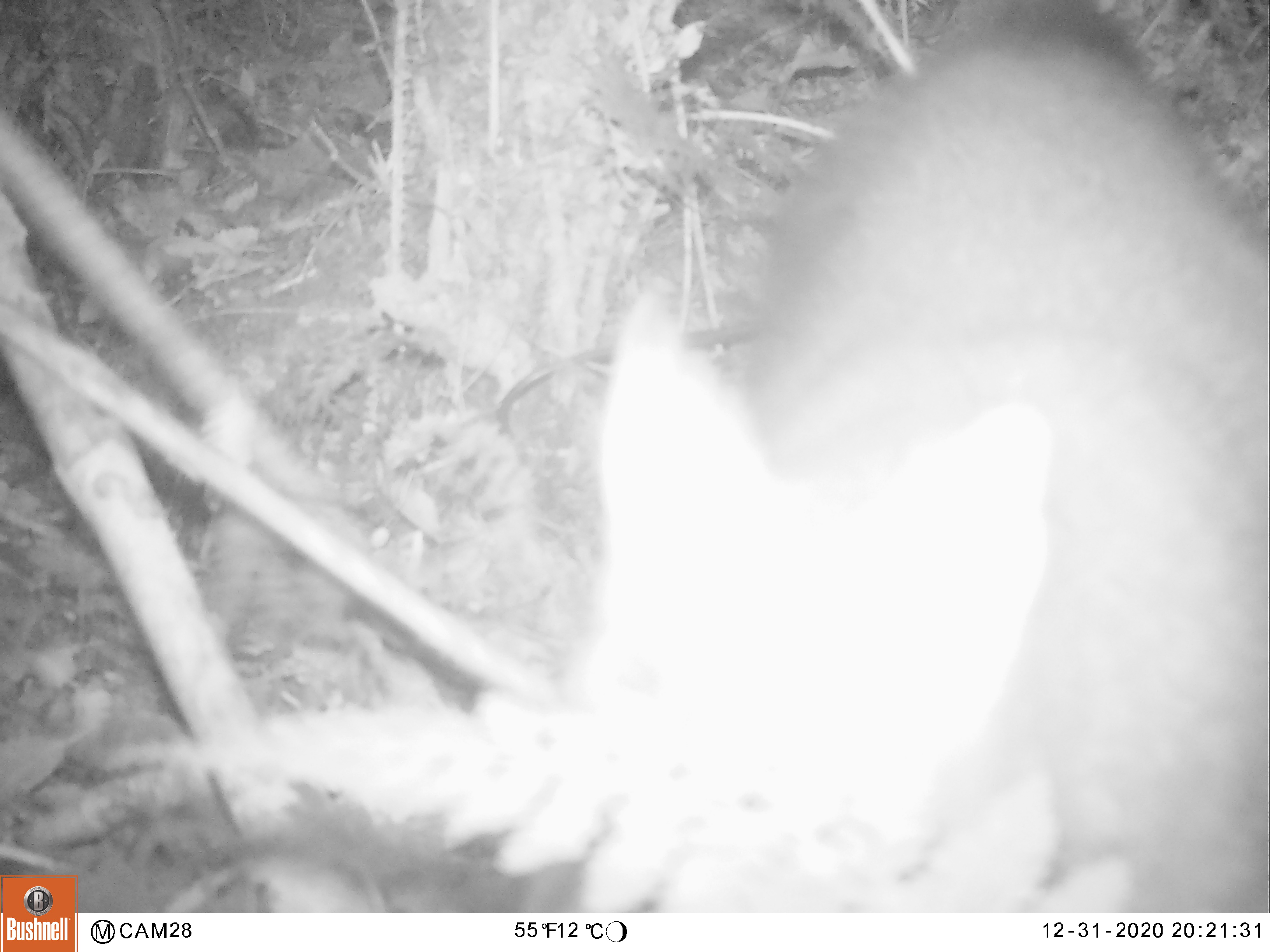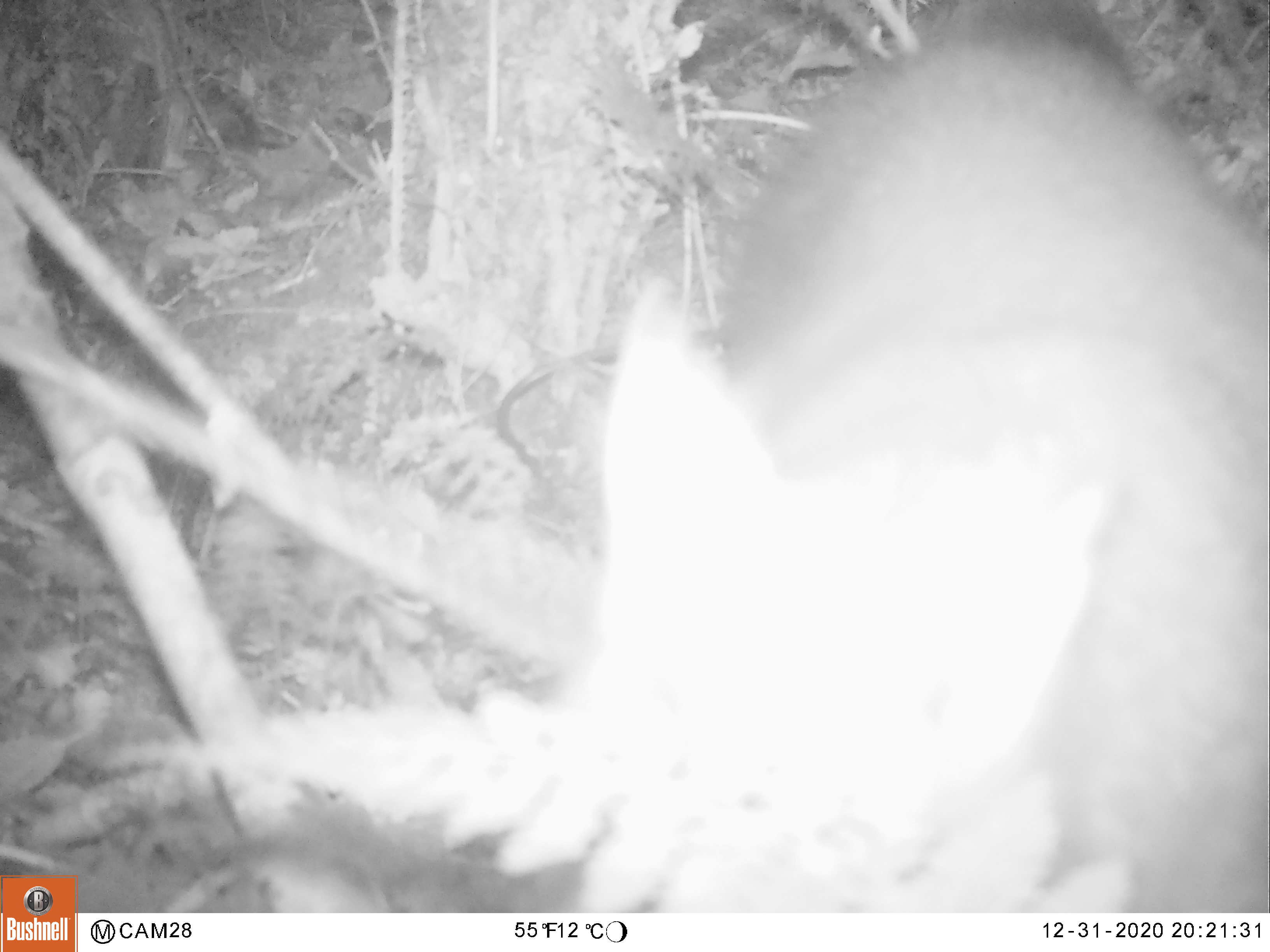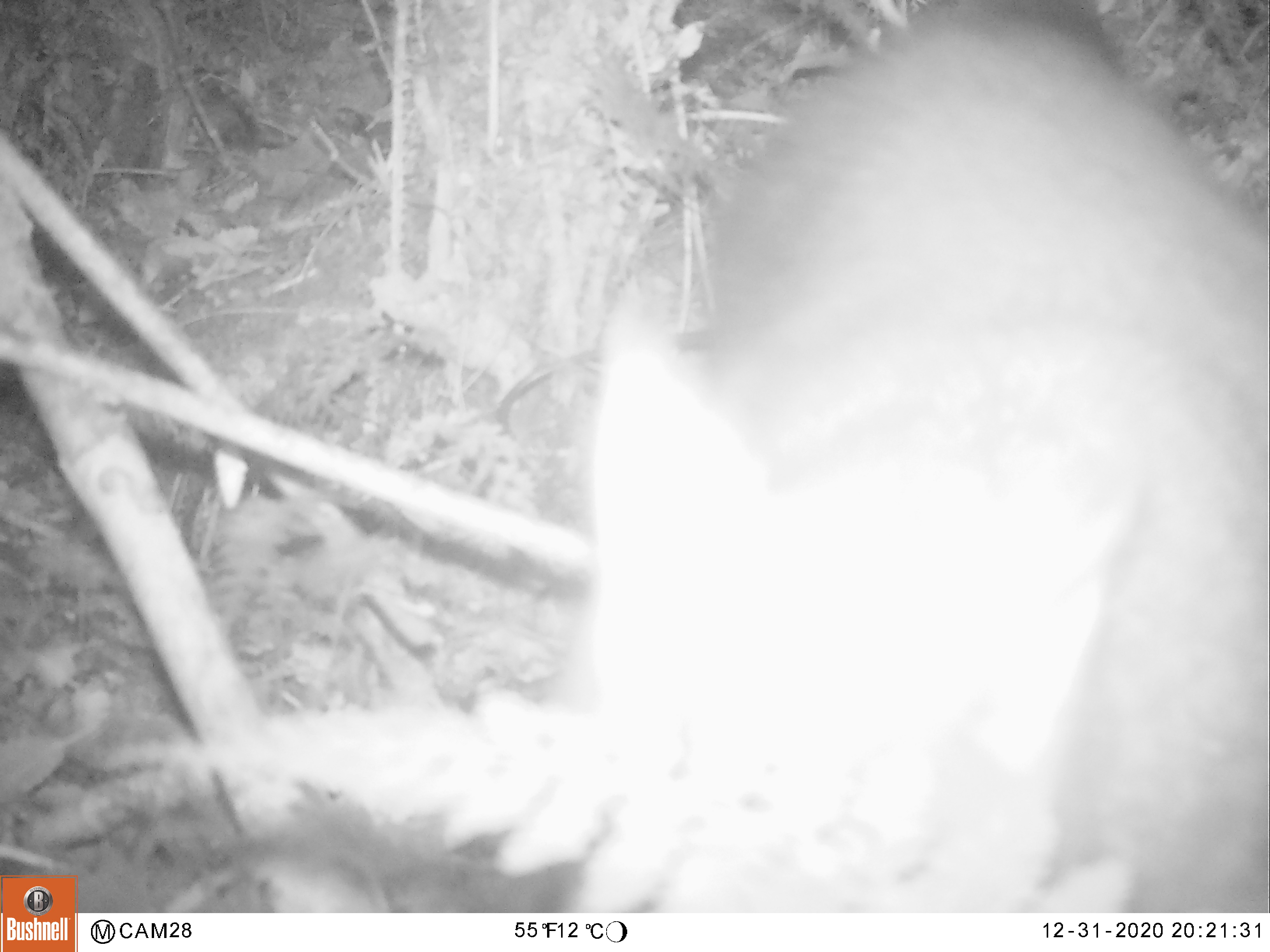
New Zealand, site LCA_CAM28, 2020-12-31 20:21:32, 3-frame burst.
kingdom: Animalia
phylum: Chordata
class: Mammalia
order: Diprotodontia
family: Phalangeridae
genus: Trichosurus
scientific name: Trichosurus vulpecula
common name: common brushtail possum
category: possum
Possum (common brushtail possum) (Trichosurus vulpecula).